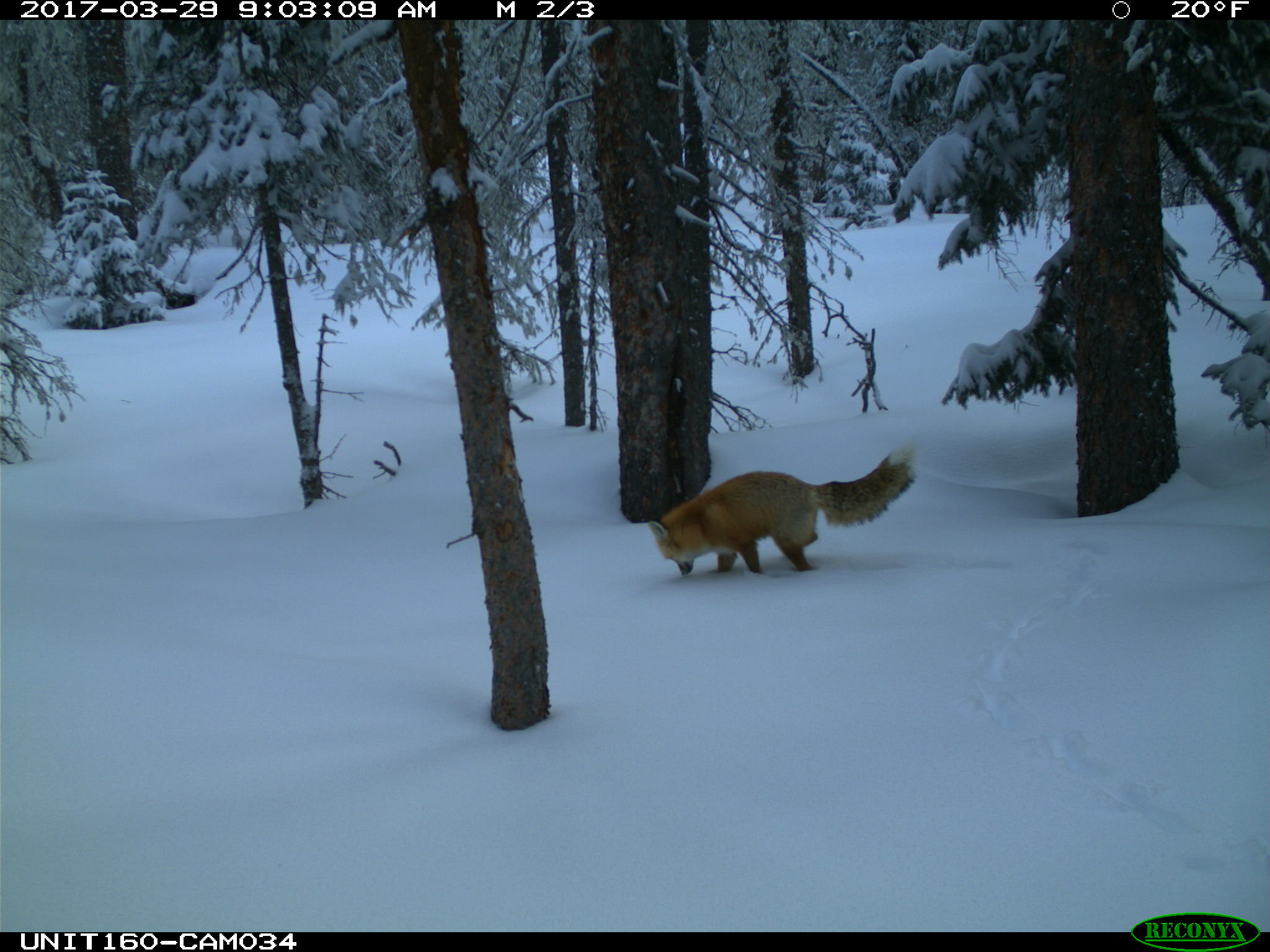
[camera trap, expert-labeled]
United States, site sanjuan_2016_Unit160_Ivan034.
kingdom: Animalia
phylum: Chordata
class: Mammalia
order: Carnivora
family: Canidae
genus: Vulpes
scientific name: Vulpes vulpes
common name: red fox